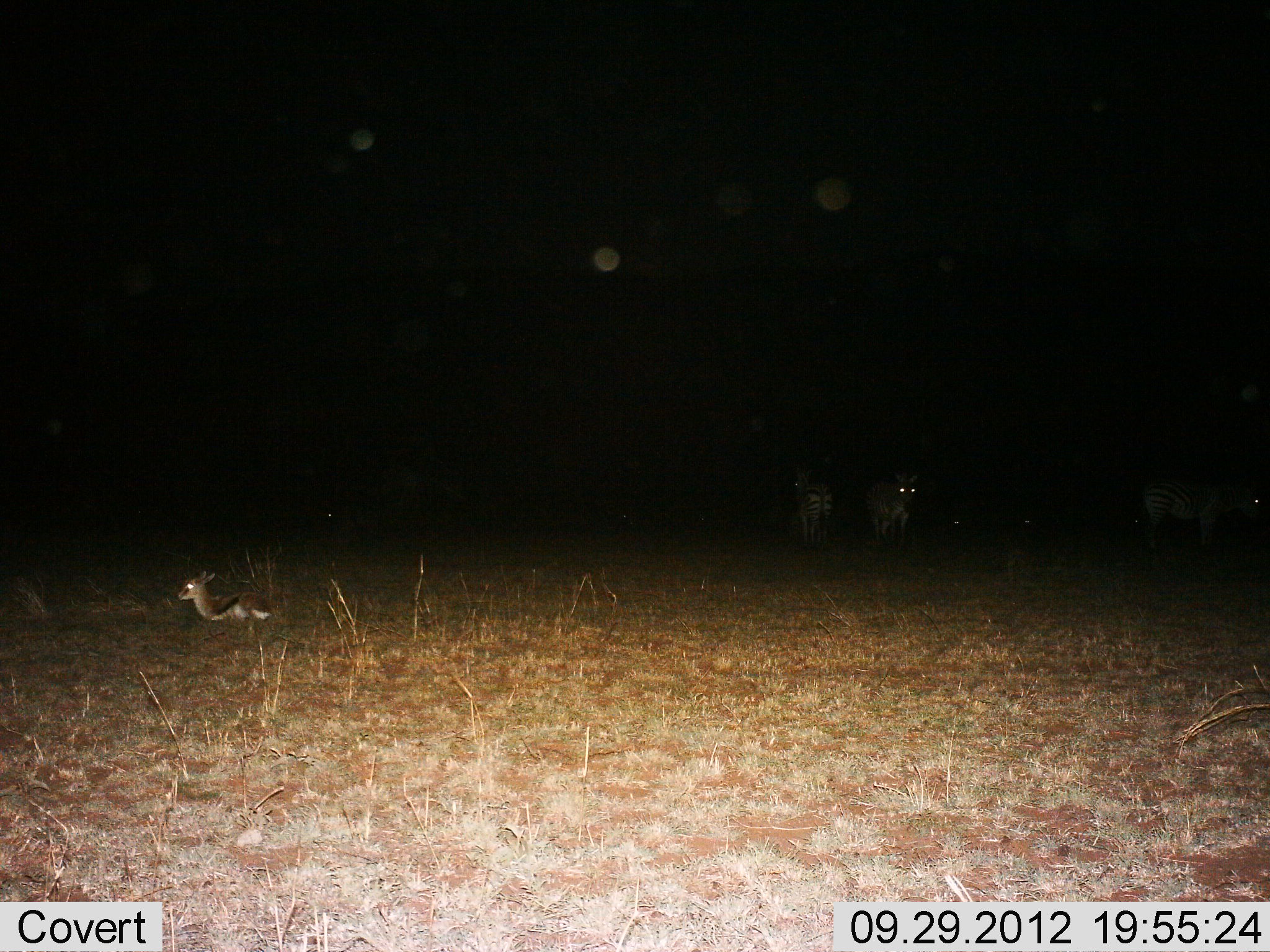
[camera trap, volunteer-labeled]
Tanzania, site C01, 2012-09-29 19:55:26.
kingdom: Animalia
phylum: Chordata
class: Mammalia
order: Artiodactyla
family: Bovidae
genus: Eudorcas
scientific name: Eudorcas thomsonii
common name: thomson's gazelle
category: gazellethomsons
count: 1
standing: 29%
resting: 100%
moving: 0%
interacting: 0%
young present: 43%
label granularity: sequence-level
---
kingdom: Animalia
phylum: Chordata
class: Mammalia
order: Perissodactyla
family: Equidae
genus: Equus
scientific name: Equus quagga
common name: plains zebra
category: zebra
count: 3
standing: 83%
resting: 17%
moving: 0%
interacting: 0%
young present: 0%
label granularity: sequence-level